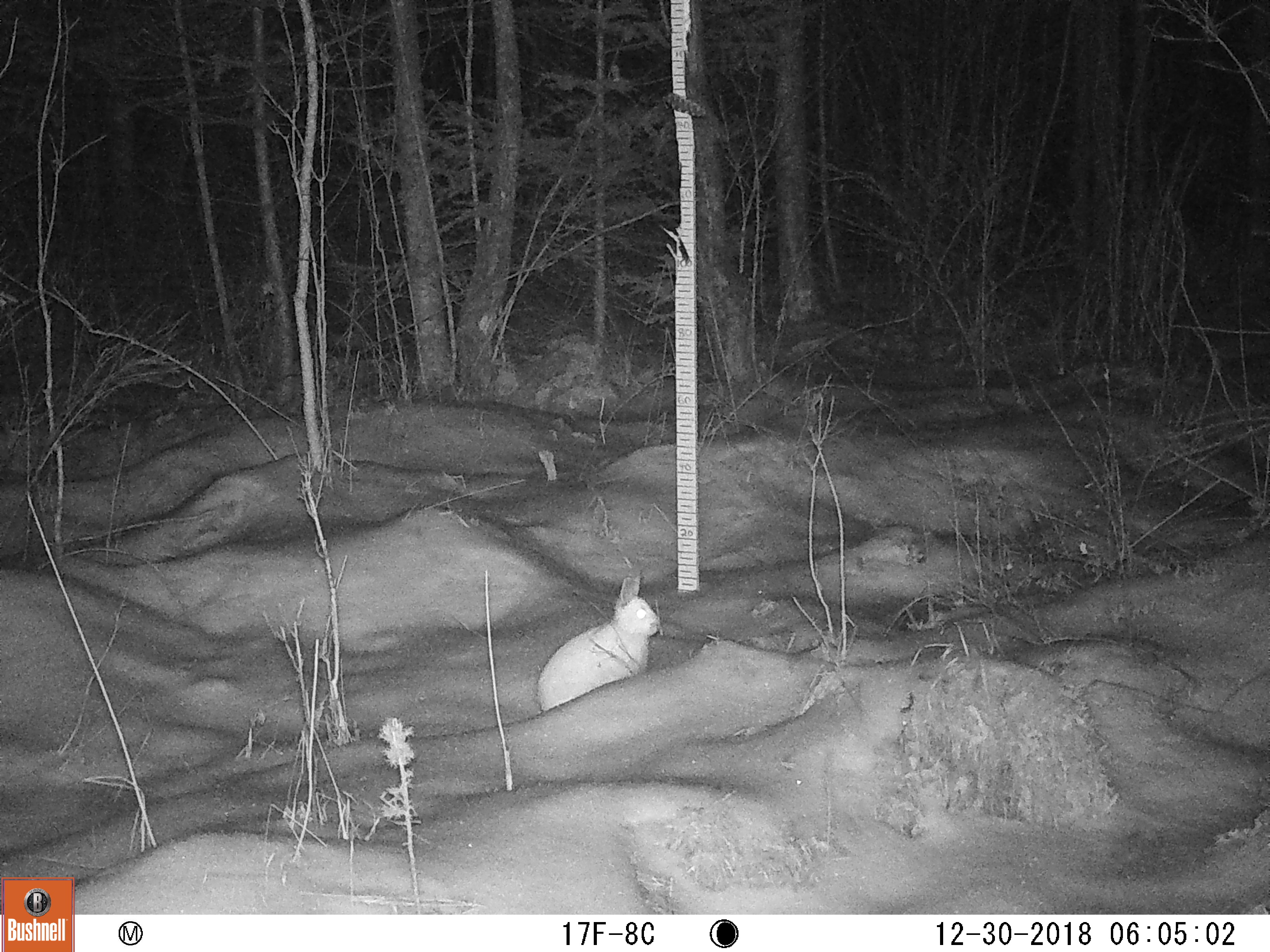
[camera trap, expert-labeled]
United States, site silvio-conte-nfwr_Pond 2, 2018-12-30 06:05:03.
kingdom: Animalia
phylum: Chordata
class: Mammalia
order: Lagomorpha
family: Leporidae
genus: Lepus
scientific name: Lepus americanus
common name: snowshoe hare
Snowshoe hare (Lepus americanus).